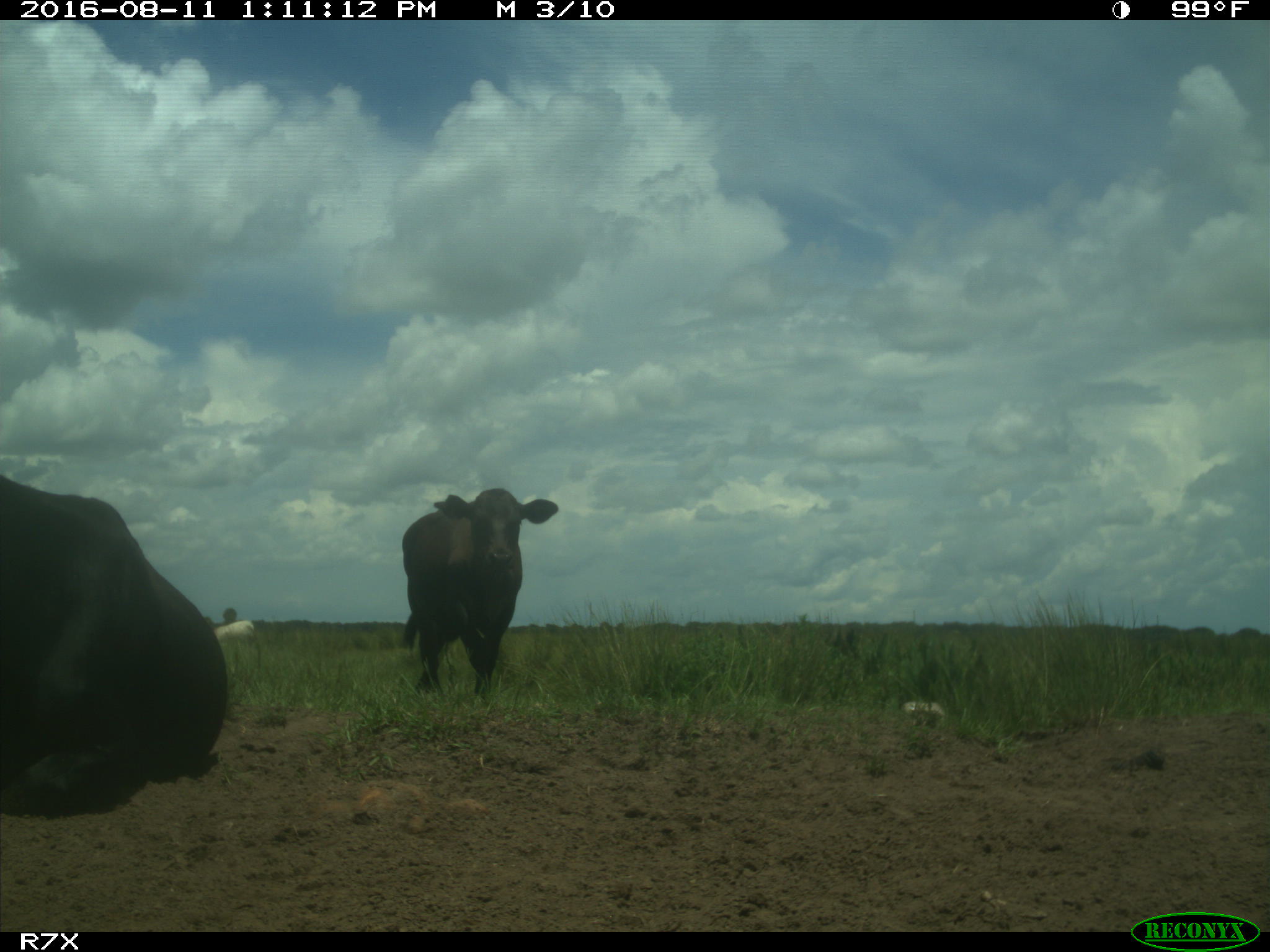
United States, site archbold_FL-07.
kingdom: Animalia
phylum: Chordata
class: Mammalia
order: Artiodactyla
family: Bovidae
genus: Bos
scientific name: Bos taurus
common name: domestic cow